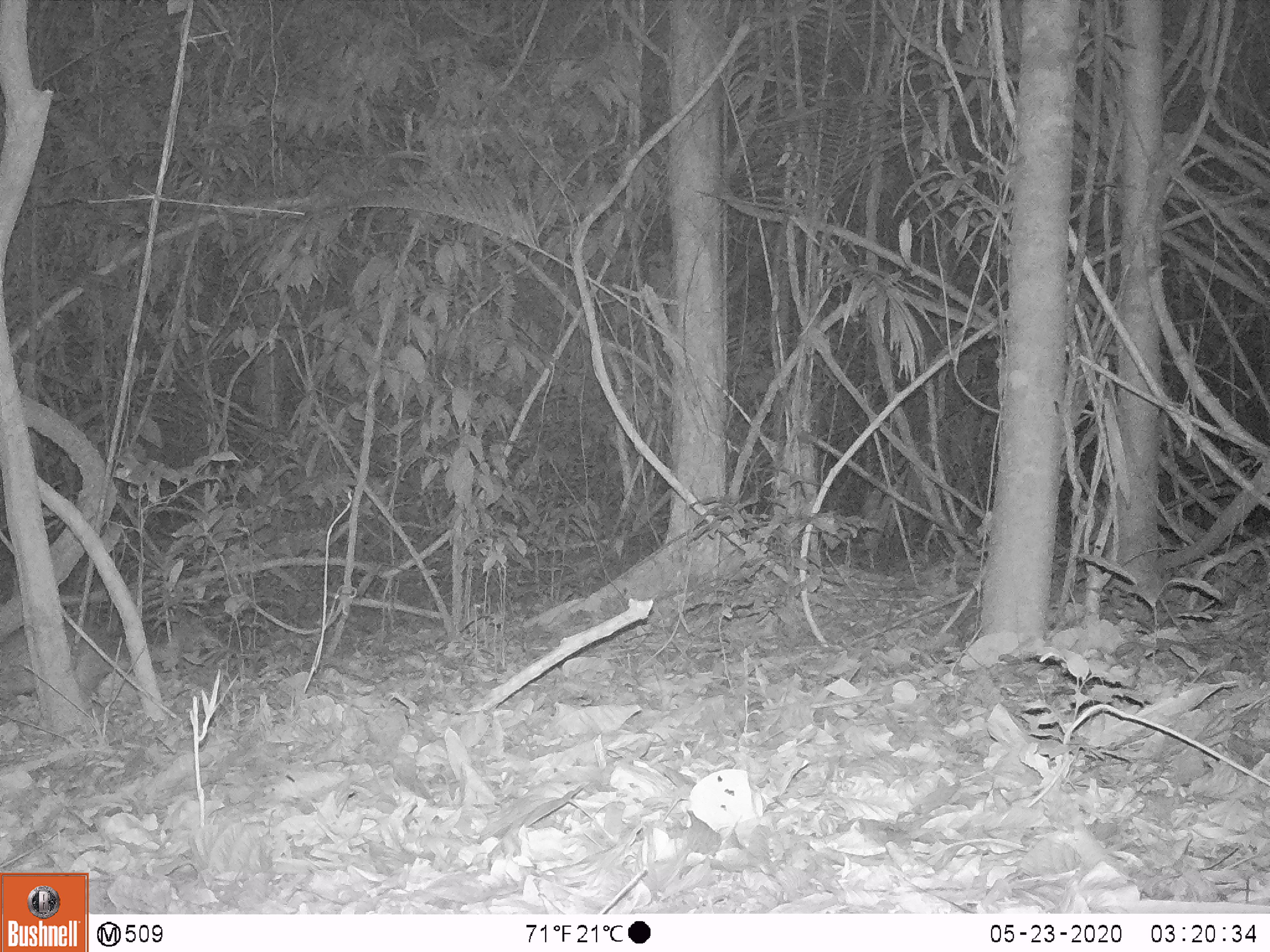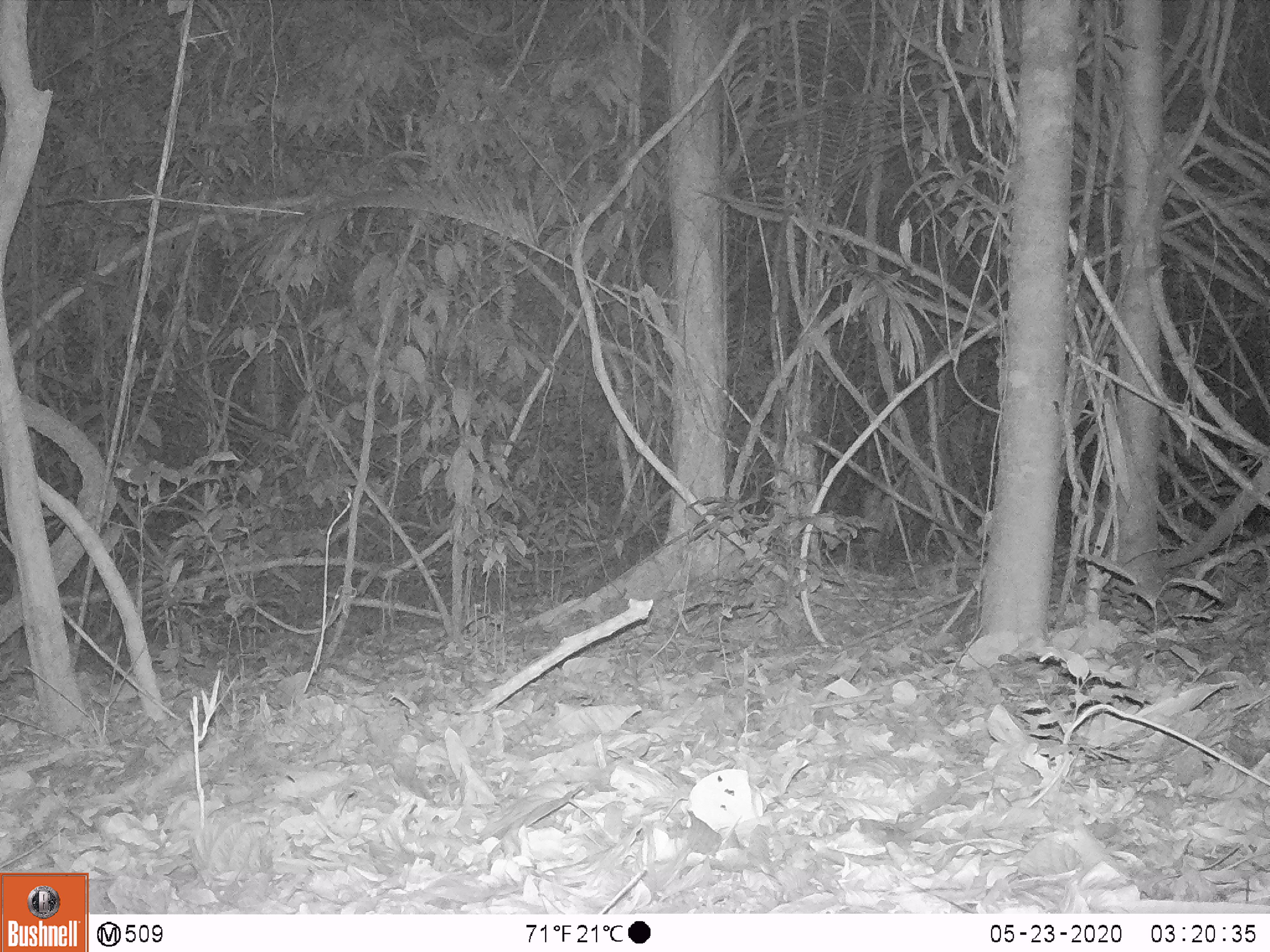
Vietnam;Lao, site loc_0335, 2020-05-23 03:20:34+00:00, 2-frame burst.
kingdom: Animalia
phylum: Chordata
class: Mammalia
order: Rodentia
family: Hystricidae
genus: Atherurus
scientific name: Atherurus macrourus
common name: asiatic brush-tailed porcupine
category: asiatic brush tailed porcupine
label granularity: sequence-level